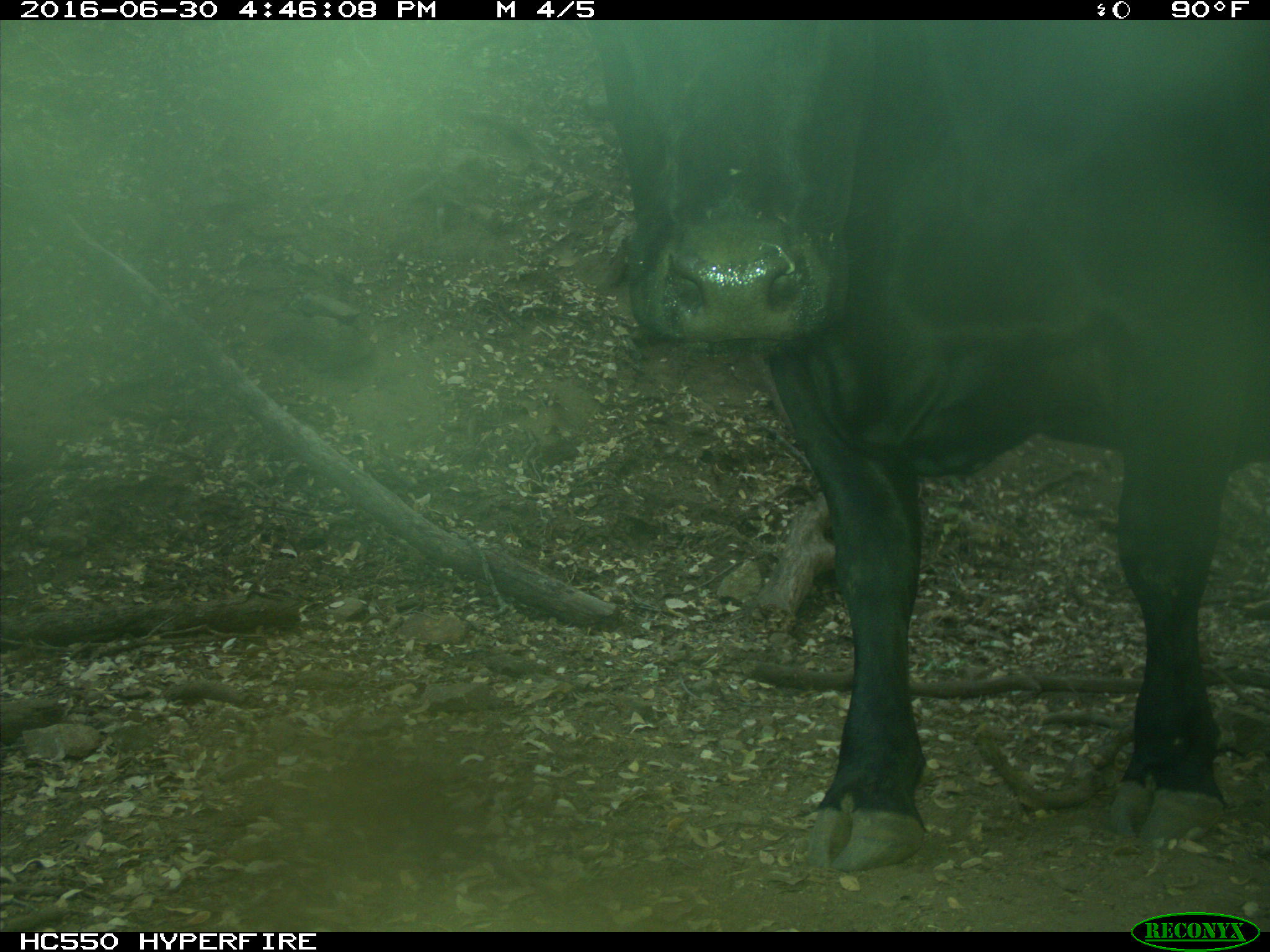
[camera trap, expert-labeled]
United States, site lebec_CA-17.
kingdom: Animalia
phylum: Chordata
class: Mammalia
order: Artiodactyla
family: Bovidae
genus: Bos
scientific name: Bos taurus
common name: domestic cow